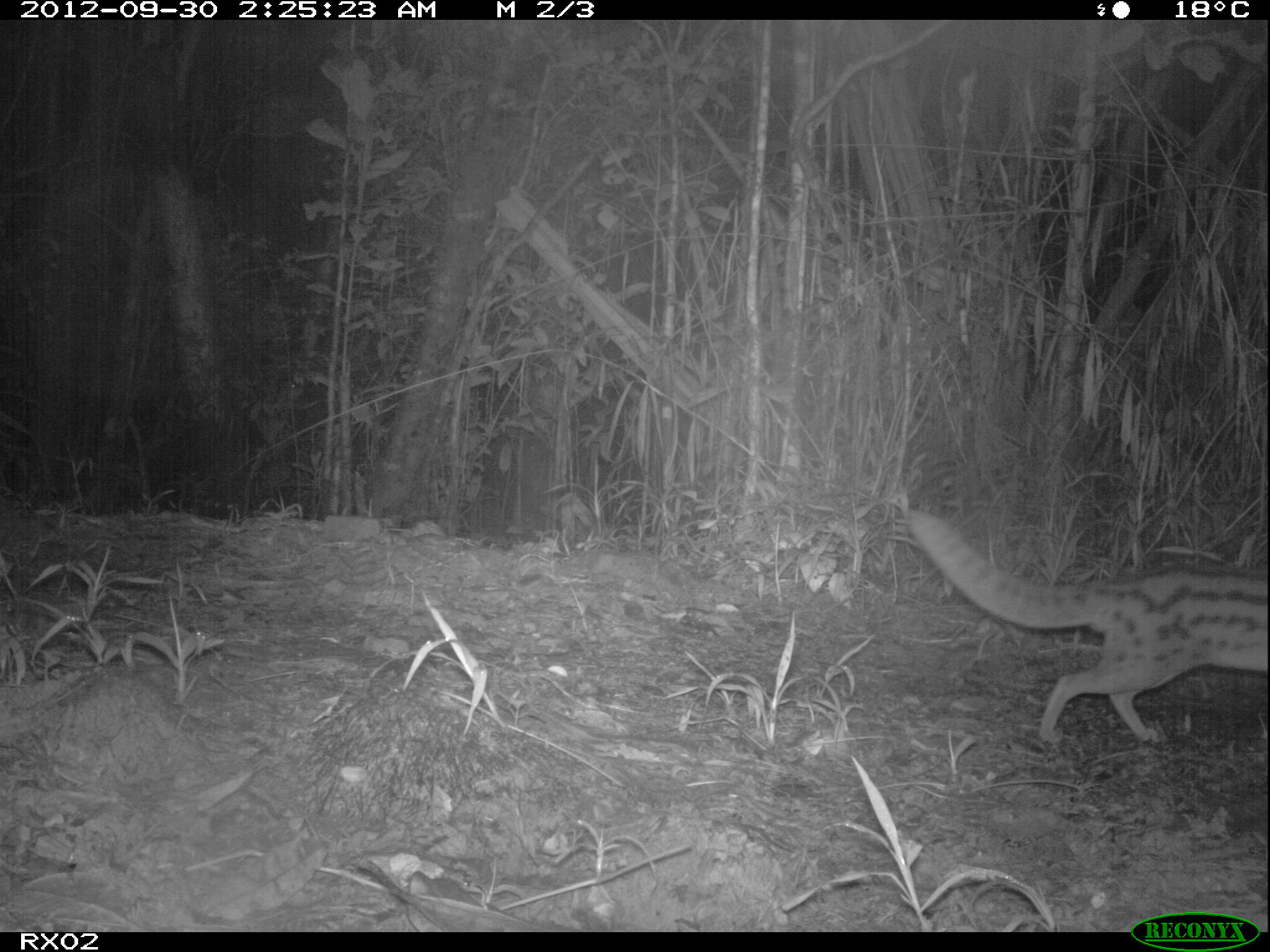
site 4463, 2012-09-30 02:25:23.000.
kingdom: Animalia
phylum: Chordata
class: Mammalia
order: Carnivora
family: Eupleridae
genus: Fossa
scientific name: Fossa fossana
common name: fanaloka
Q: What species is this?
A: Fossa fossana (fanaloka).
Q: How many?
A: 1.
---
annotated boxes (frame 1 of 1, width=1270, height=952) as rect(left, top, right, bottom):
fossa fossana: rect(908, 509, 1267, 742)